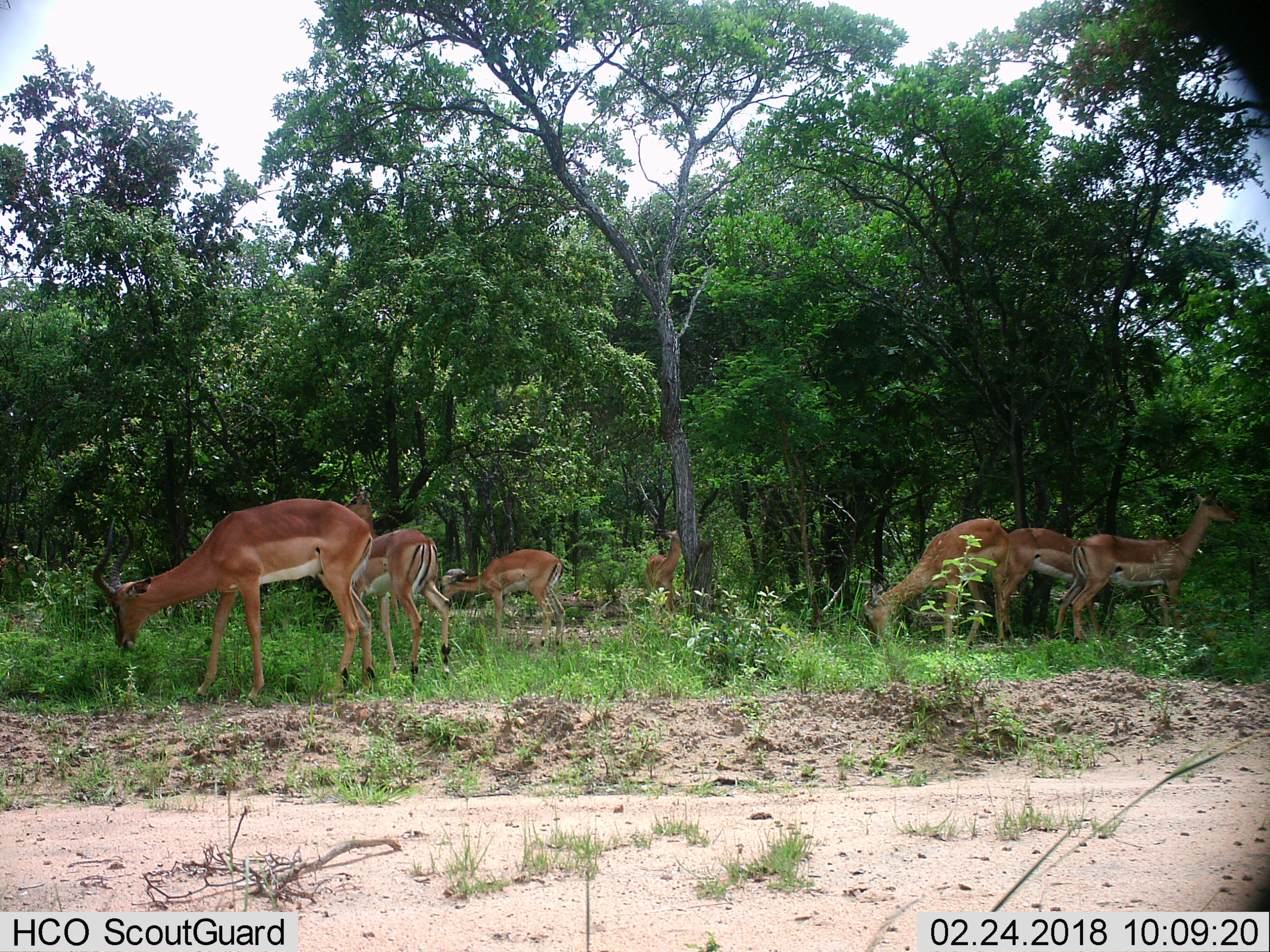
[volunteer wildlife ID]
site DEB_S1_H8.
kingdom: Animalia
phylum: Chordata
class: Mammalia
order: Artiodactyla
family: Bovidae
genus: Aepyceros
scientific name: Aepyceros melampus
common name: impala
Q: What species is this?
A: Impala (Aepyceros melampus).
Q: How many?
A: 7.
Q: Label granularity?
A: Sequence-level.